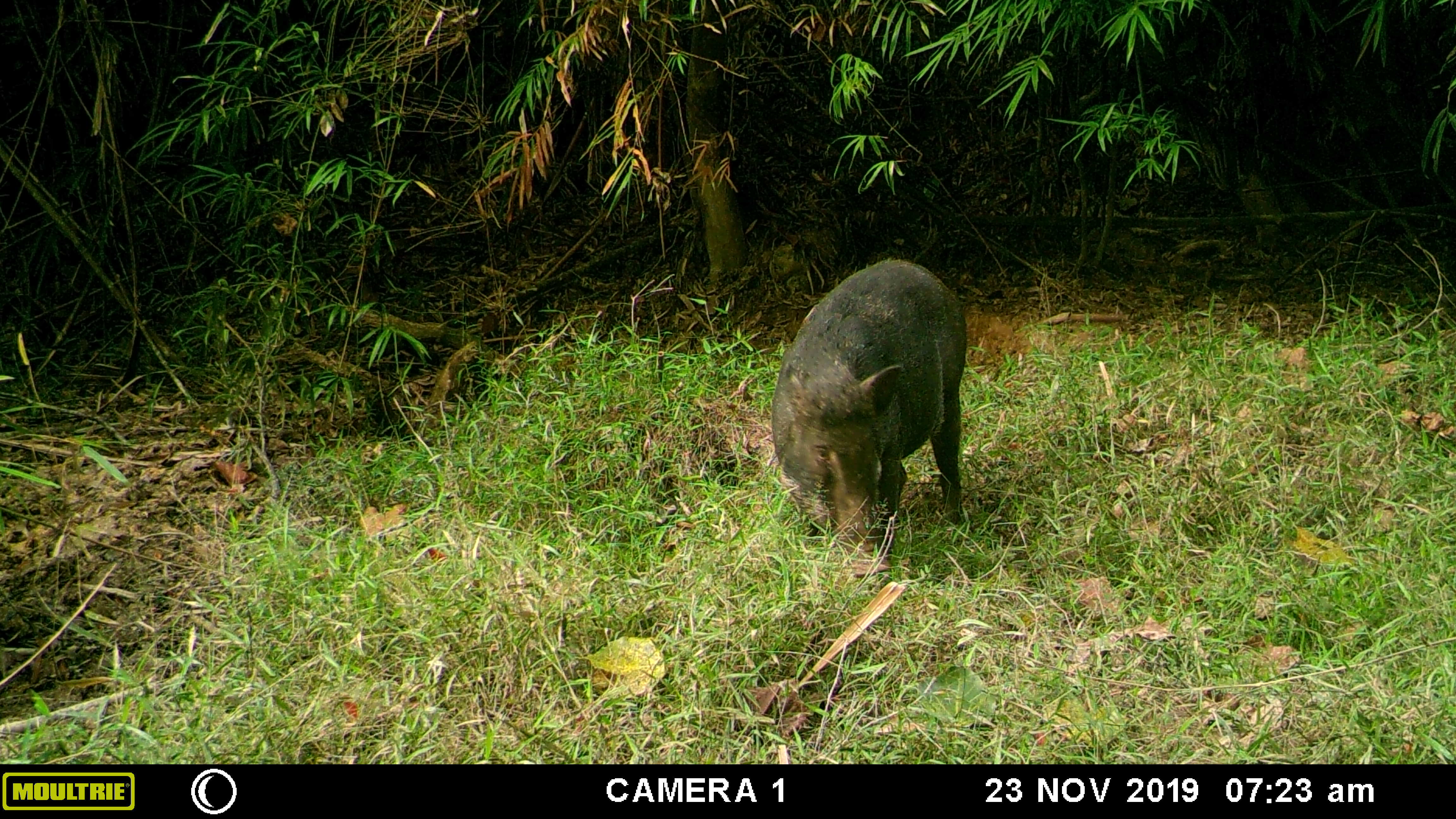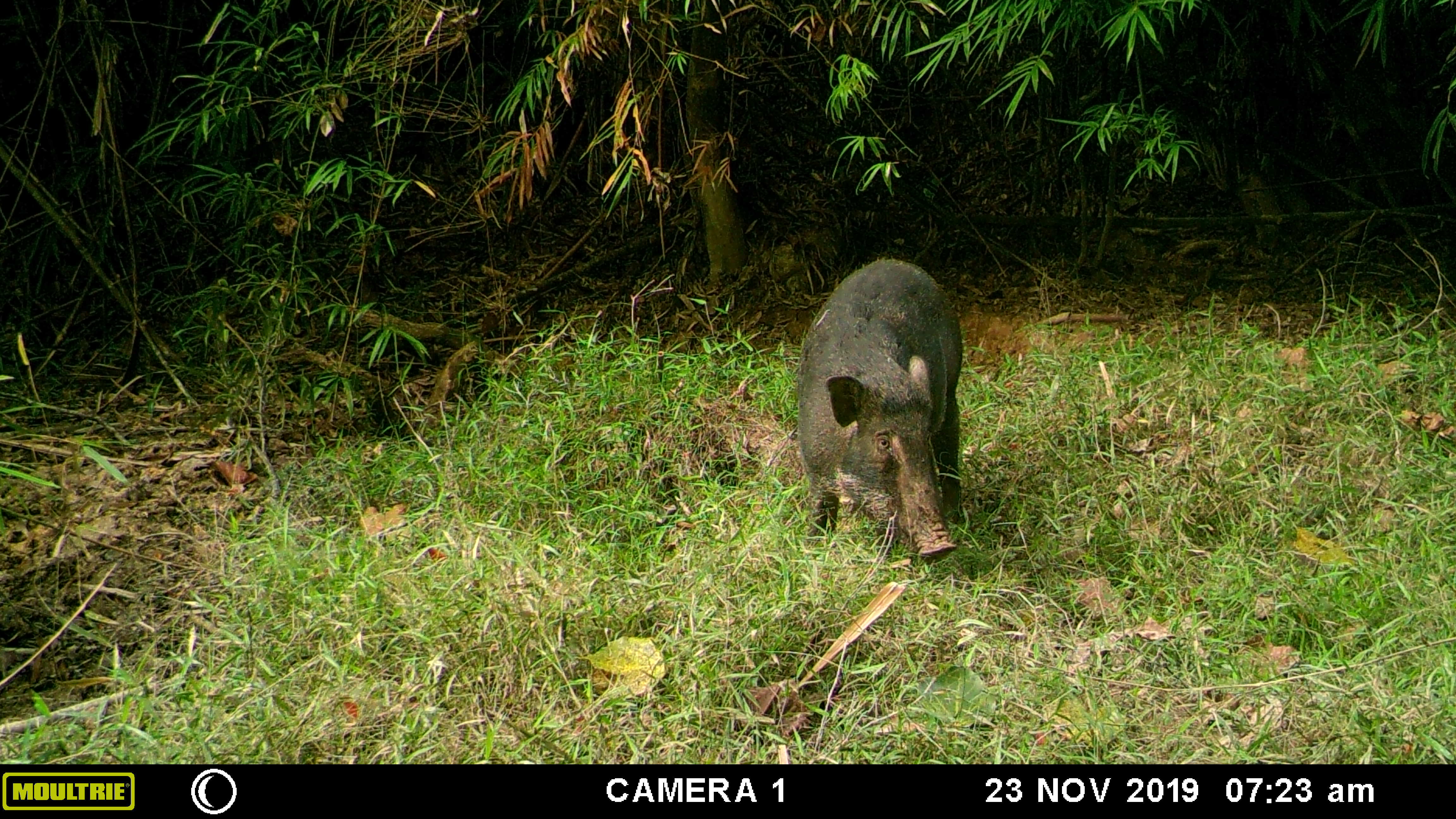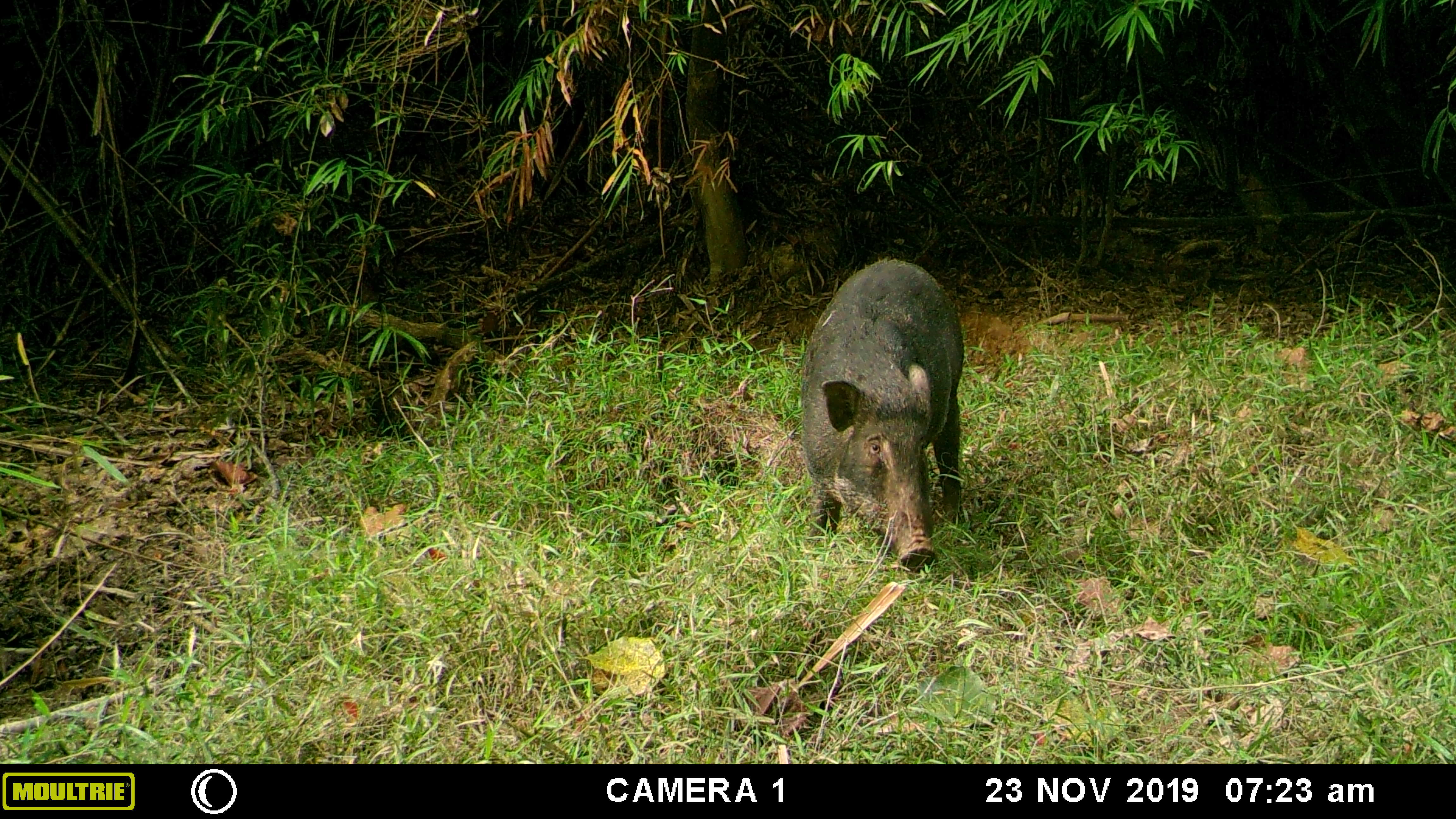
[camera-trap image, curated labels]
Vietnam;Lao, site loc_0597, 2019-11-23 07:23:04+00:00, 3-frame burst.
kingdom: Animalia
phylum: Chordata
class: Mammalia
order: Artiodactyla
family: Suidae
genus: Sus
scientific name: Sus scrofa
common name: eurasian wild pig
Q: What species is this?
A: Eurasian wild pig (Sus scrofa).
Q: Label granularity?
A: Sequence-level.